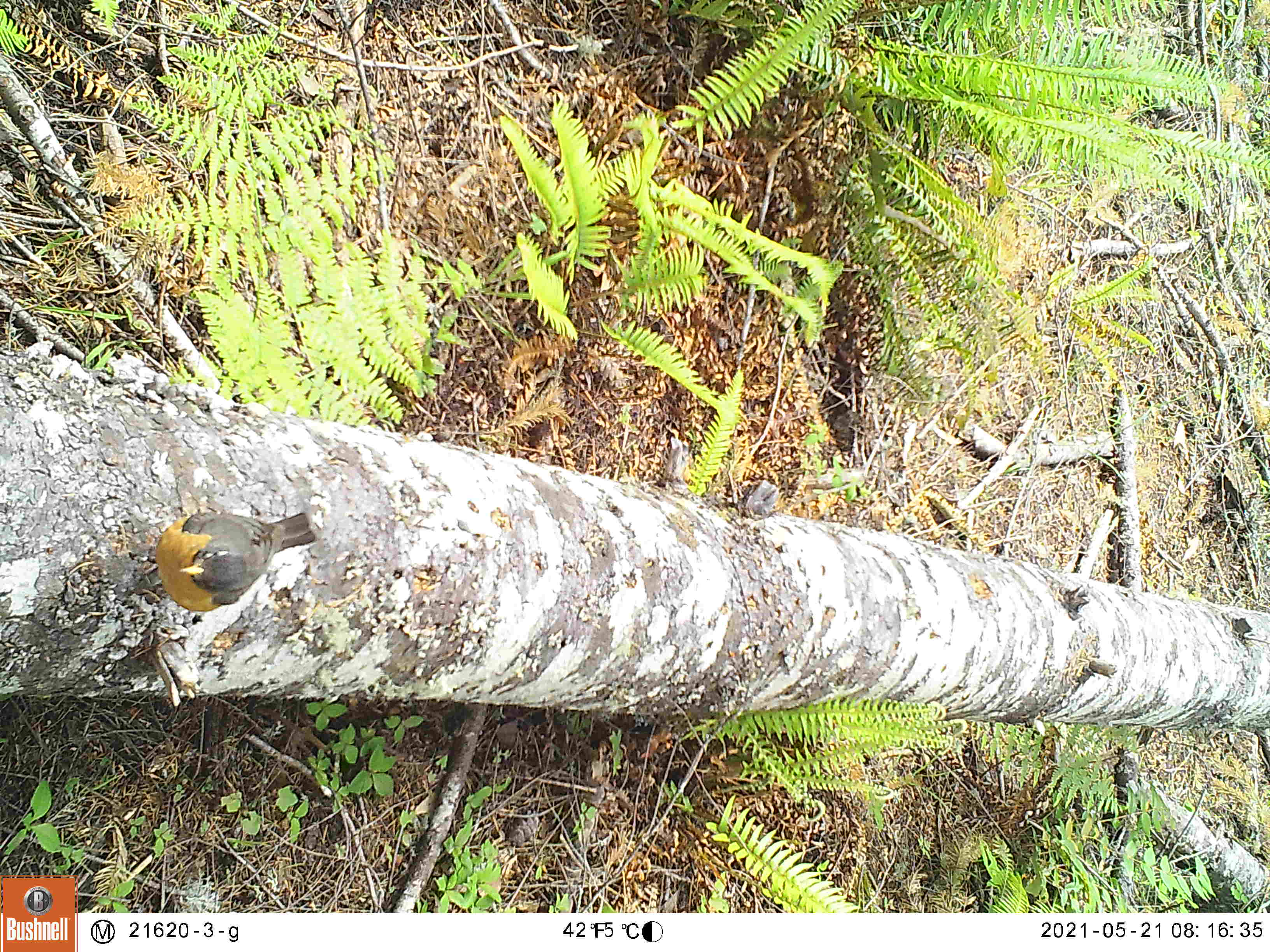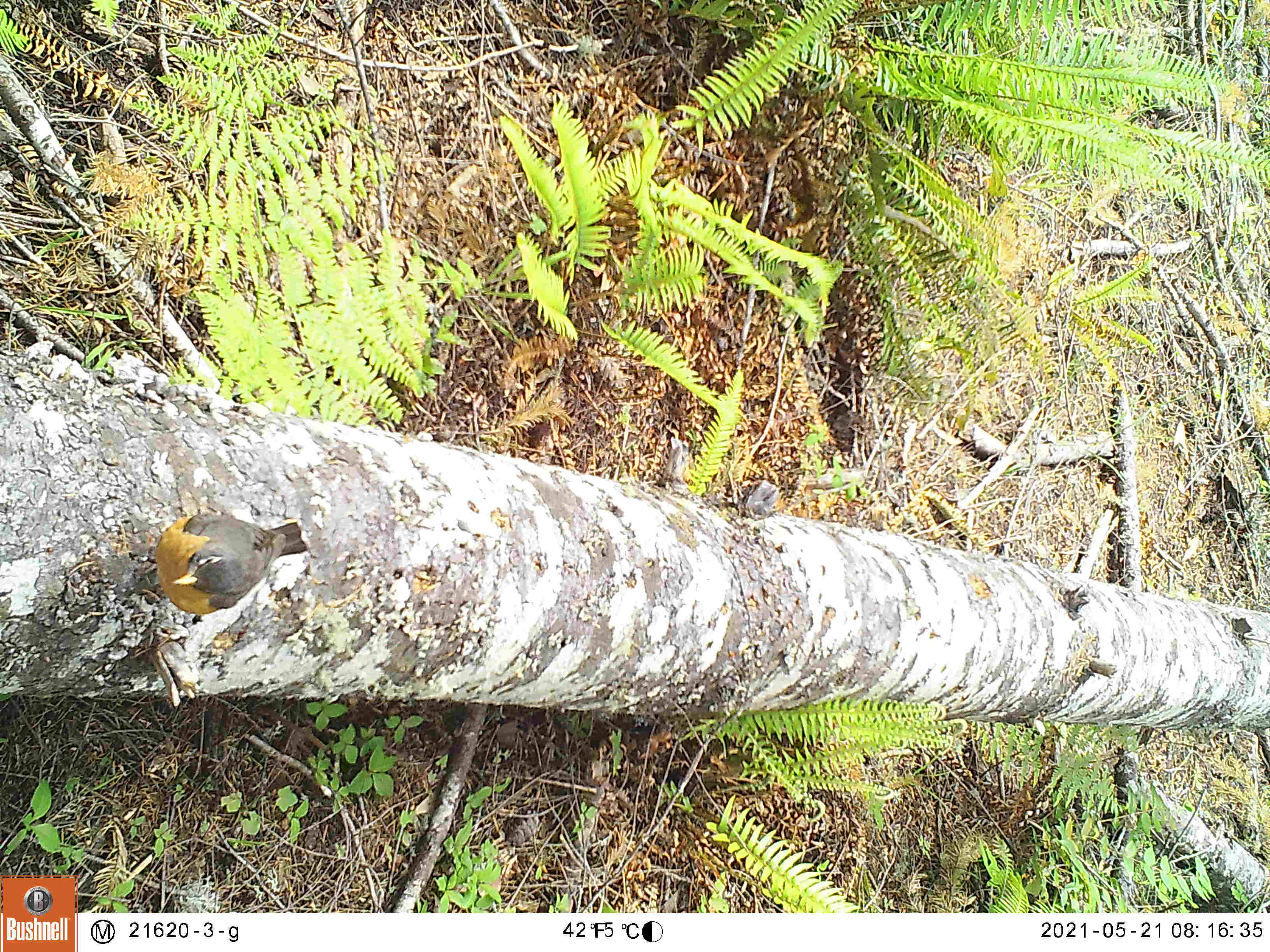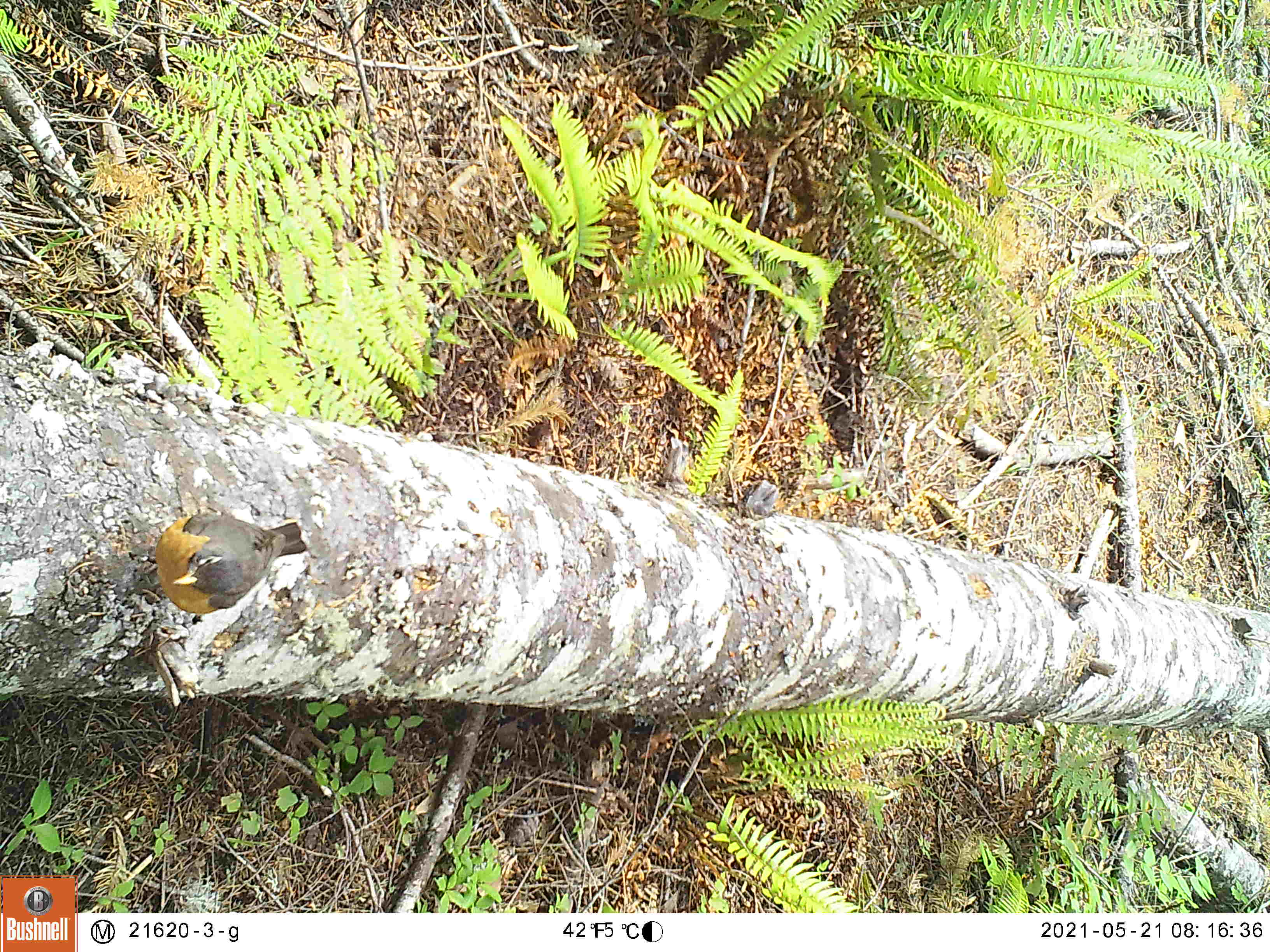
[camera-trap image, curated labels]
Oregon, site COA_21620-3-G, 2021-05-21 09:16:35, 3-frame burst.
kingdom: Animalia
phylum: Chordata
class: Aves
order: Passeriformes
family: Turdidae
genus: Turdus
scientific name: Turdus migratorius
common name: american robin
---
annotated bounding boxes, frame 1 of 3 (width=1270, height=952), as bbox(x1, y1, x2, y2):
american robin: bbox(111, 497, 340, 652)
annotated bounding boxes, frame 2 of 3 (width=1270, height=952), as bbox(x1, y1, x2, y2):
american robin: bbox(121, 504, 320, 653)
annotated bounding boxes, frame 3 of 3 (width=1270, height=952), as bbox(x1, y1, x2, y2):
american robin: bbox(128, 497, 315, 648)